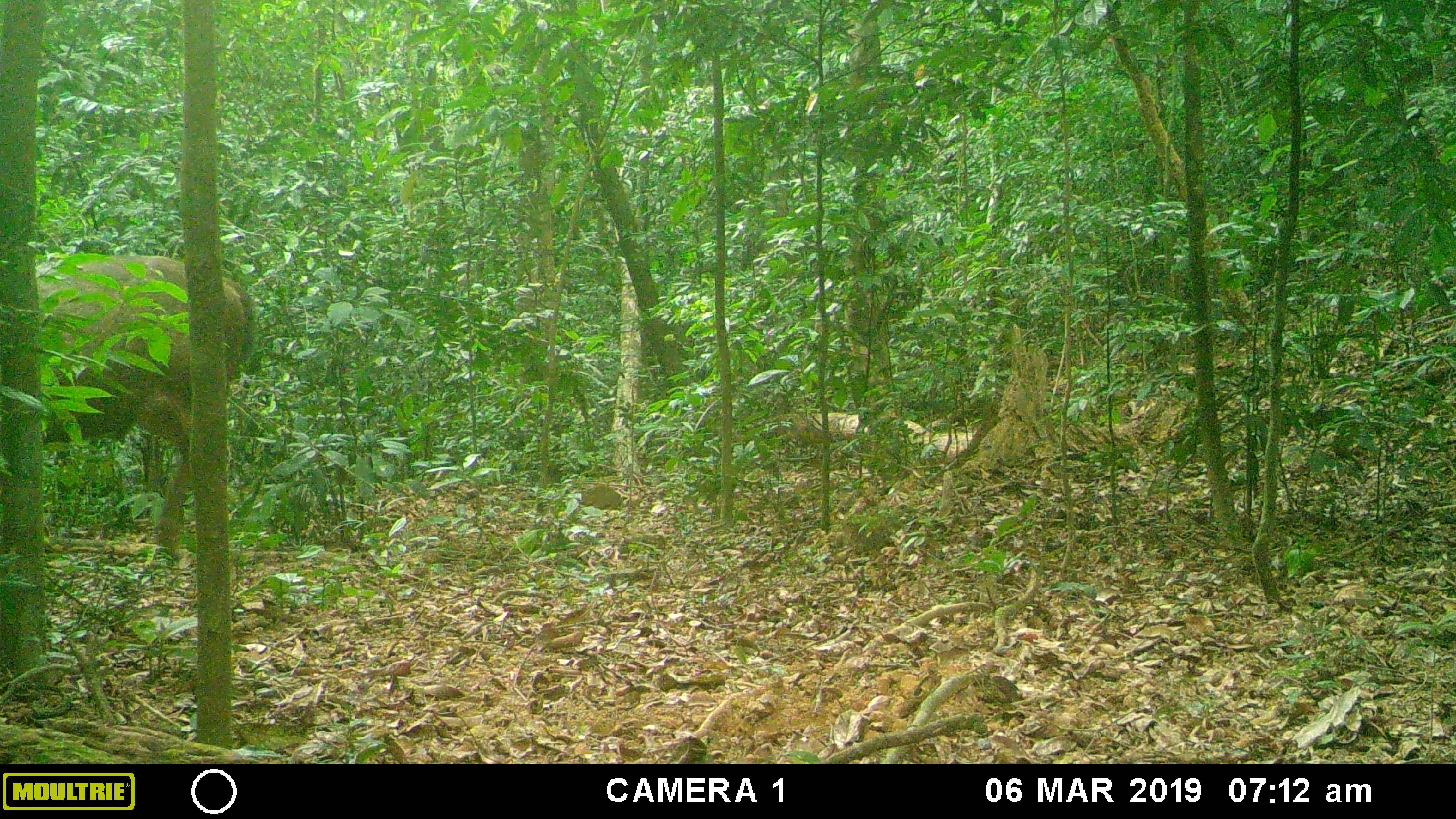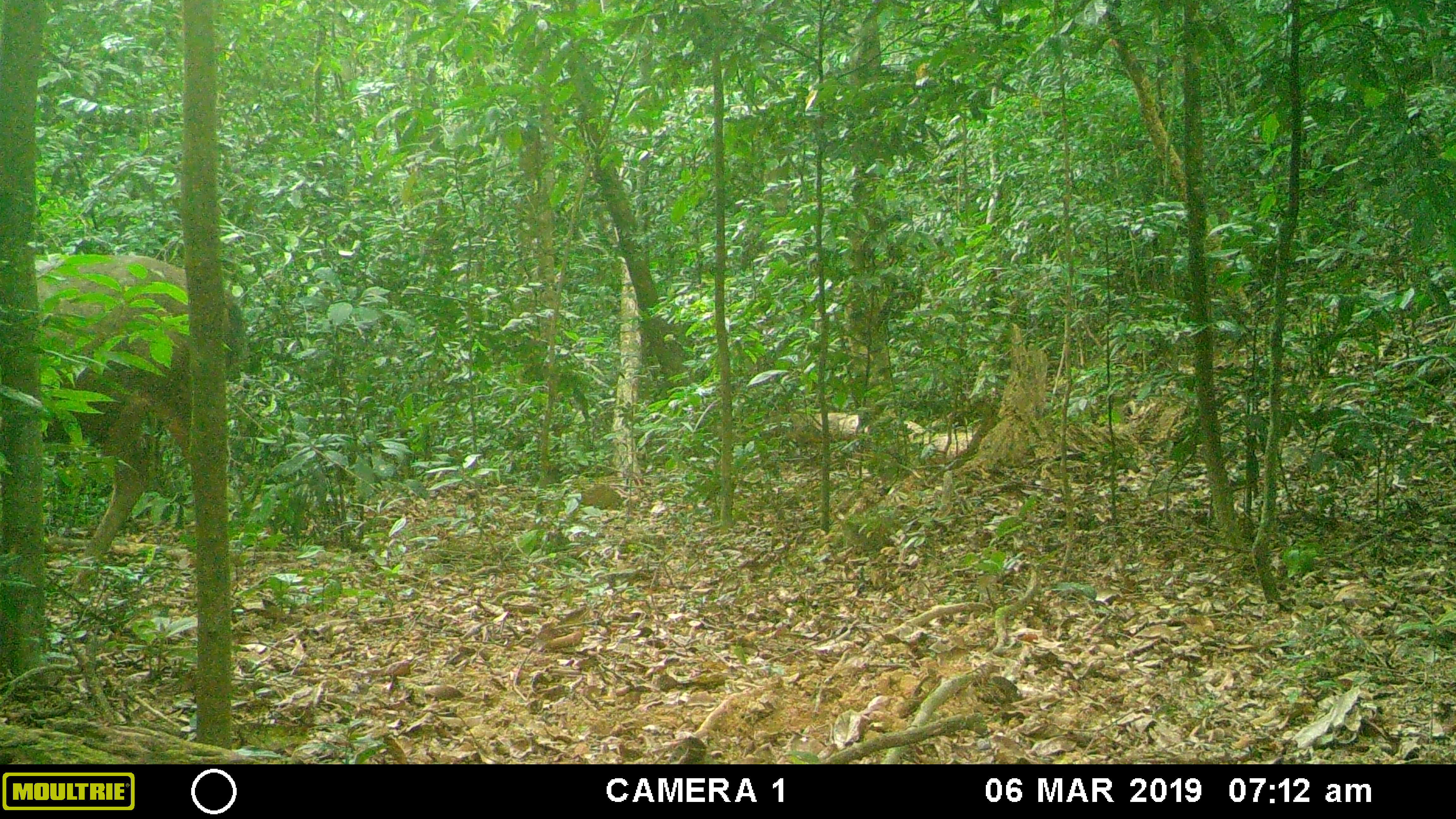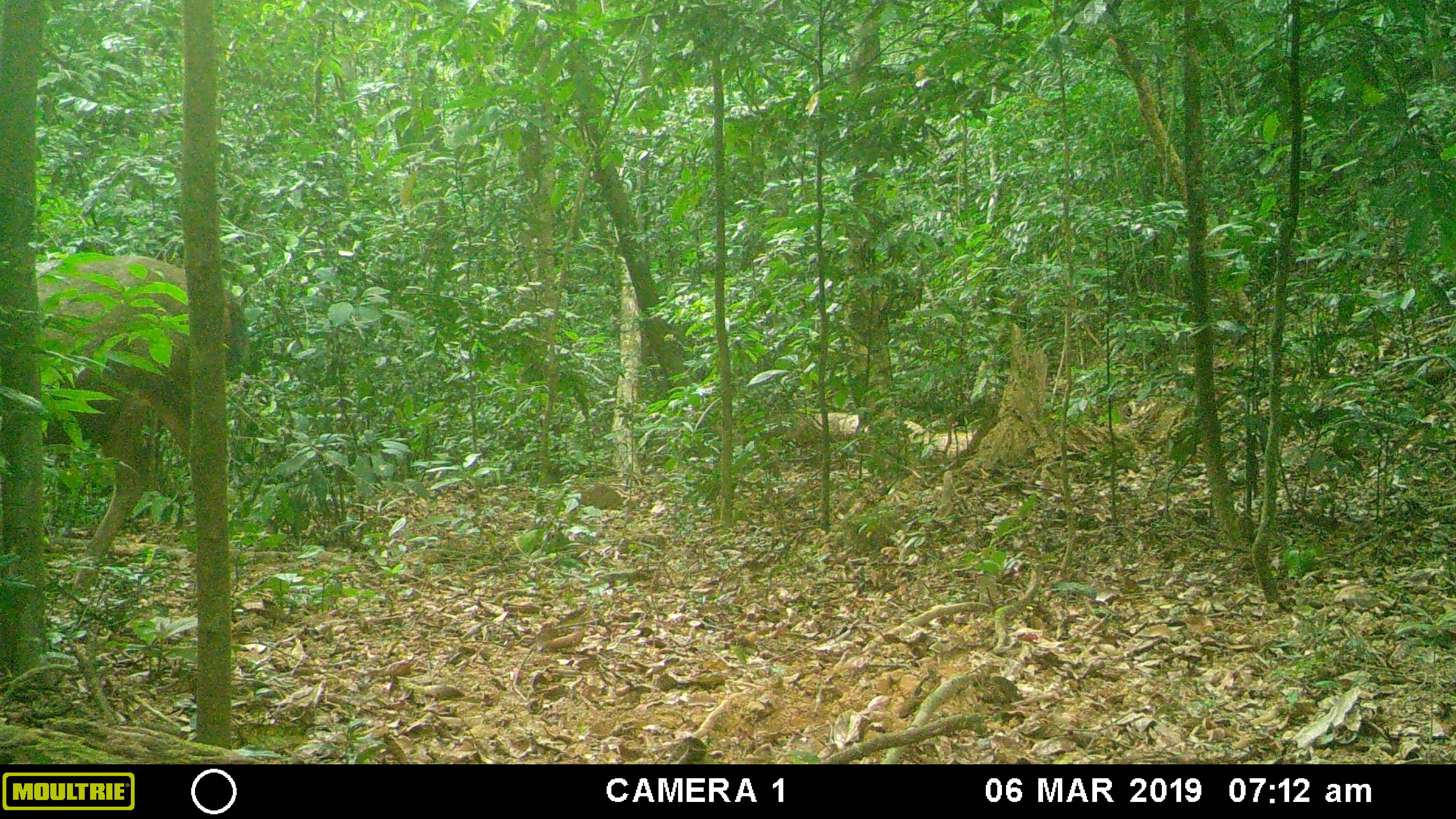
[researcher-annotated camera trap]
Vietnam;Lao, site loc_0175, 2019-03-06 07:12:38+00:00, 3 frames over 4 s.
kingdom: Animalia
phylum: Chordata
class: Mammalia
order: Artiodactyla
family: Cervidae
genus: Rusa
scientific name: Rusa unicolor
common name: sambar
Sambar (Rusa unicolor). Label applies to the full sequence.